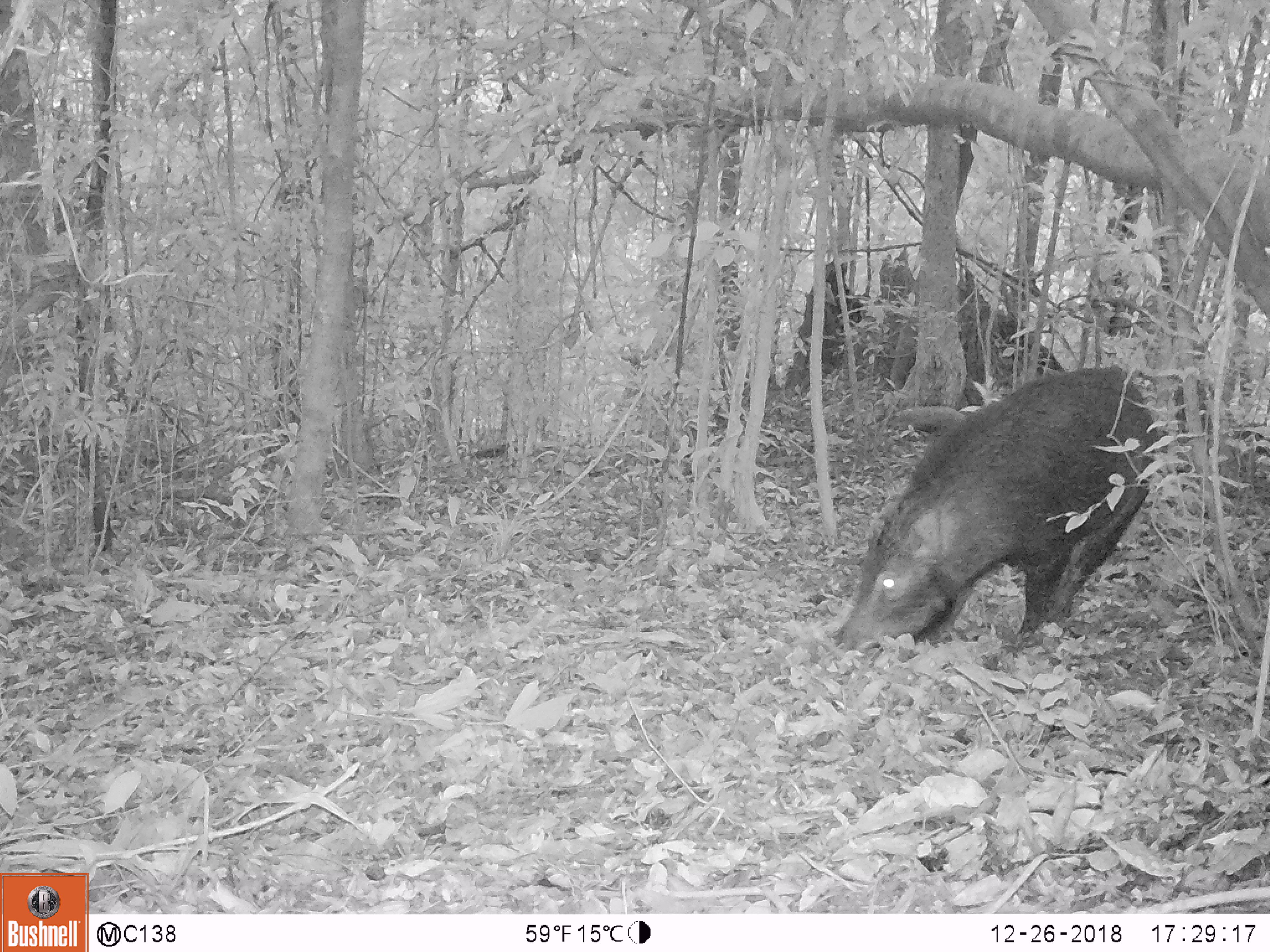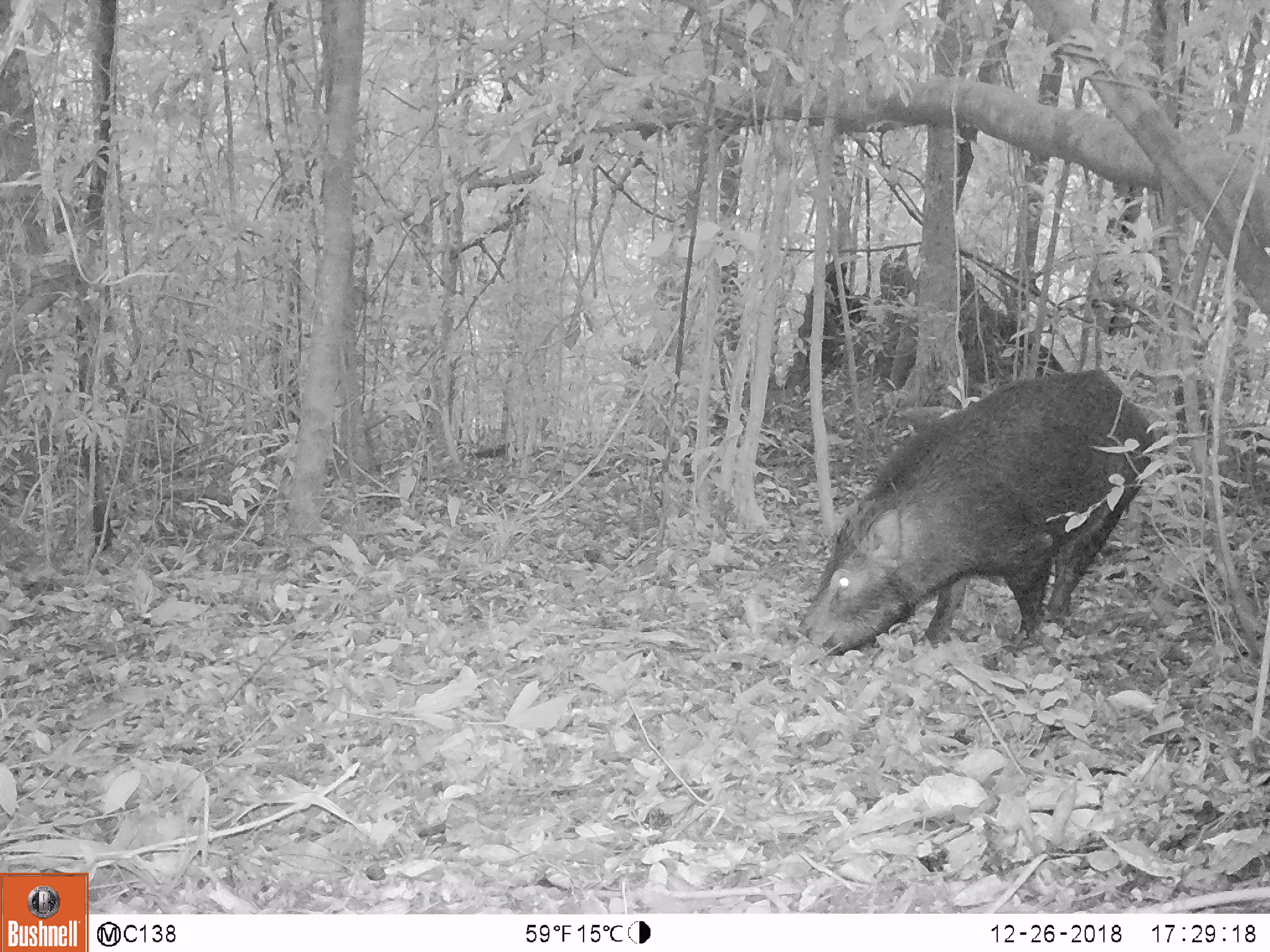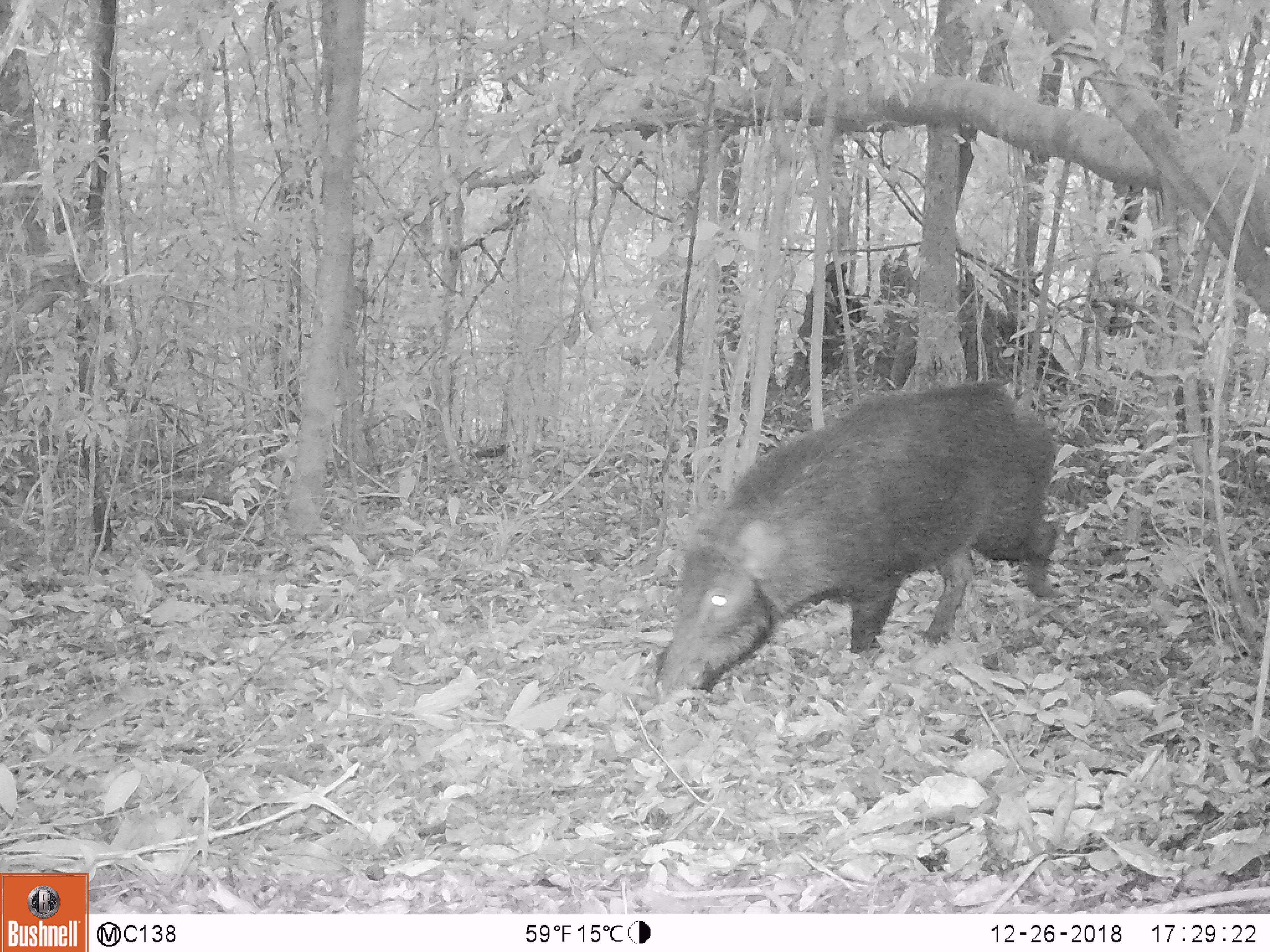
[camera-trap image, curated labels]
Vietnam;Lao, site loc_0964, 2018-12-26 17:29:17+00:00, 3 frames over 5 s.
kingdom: Animalia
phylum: Chordata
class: Mammalia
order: Artiodactyla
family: Suidae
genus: Sus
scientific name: Sus scrofa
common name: eurasian wild pig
Eurasian wild pig (Sus scrofa). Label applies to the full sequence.